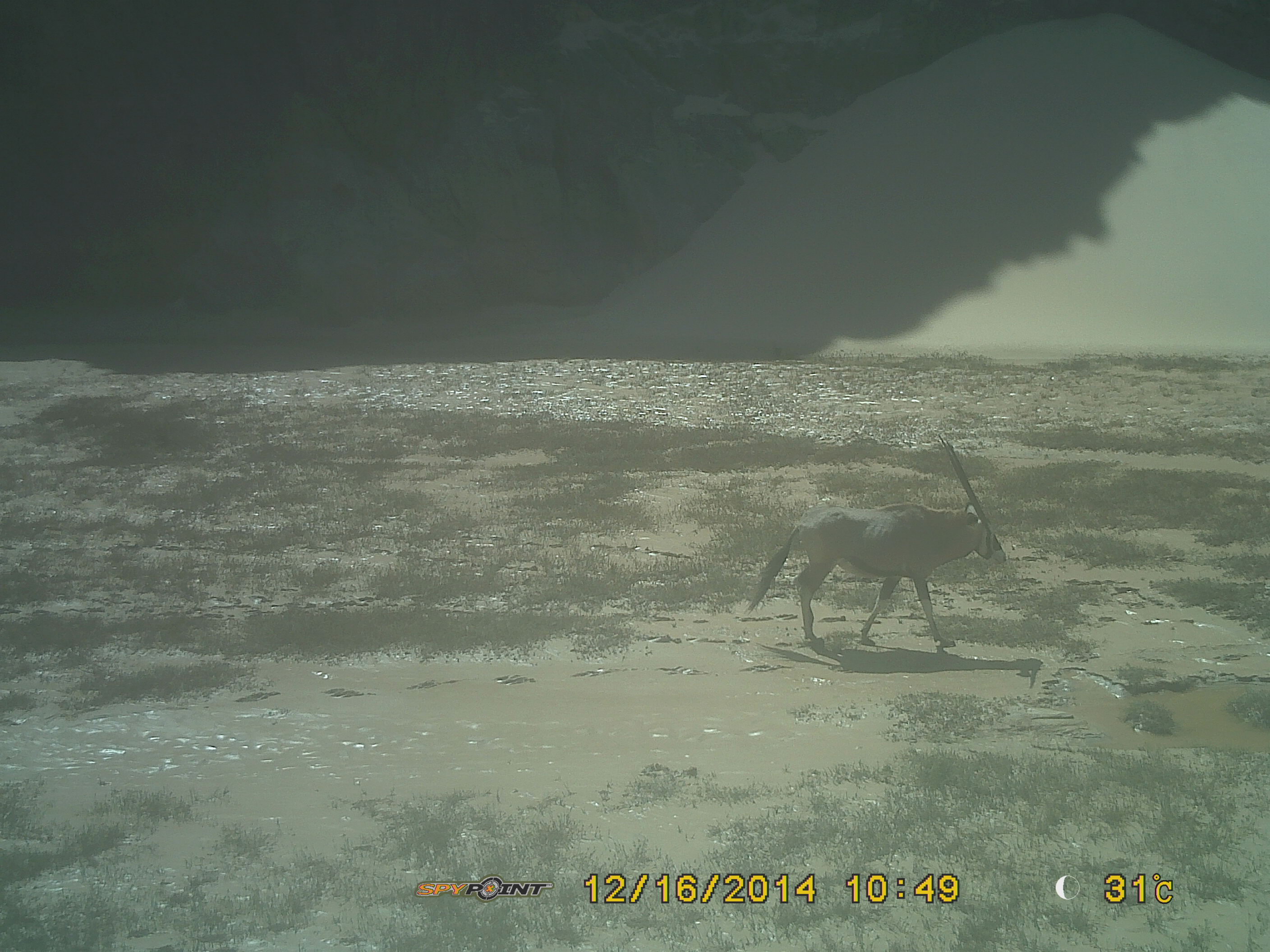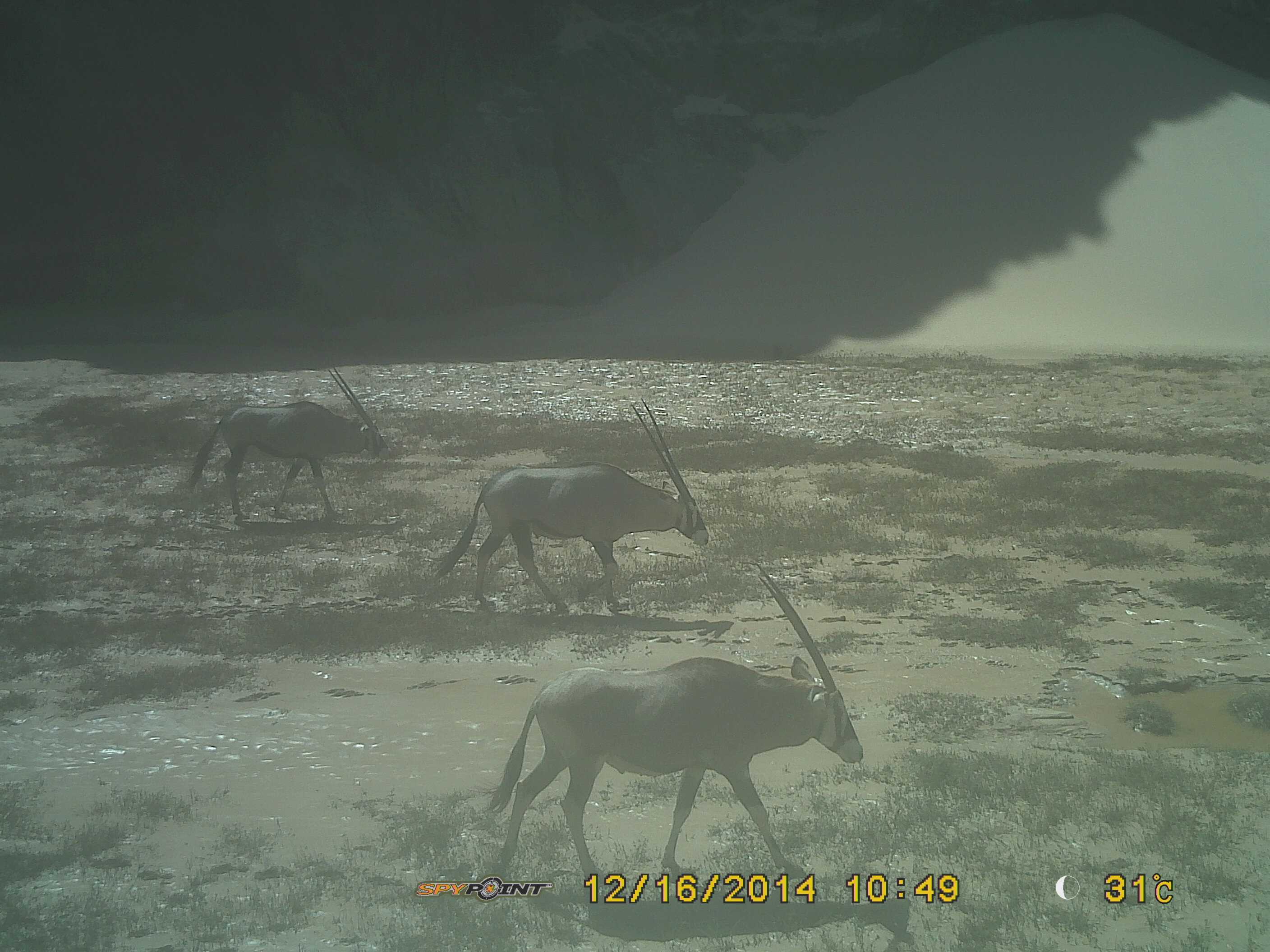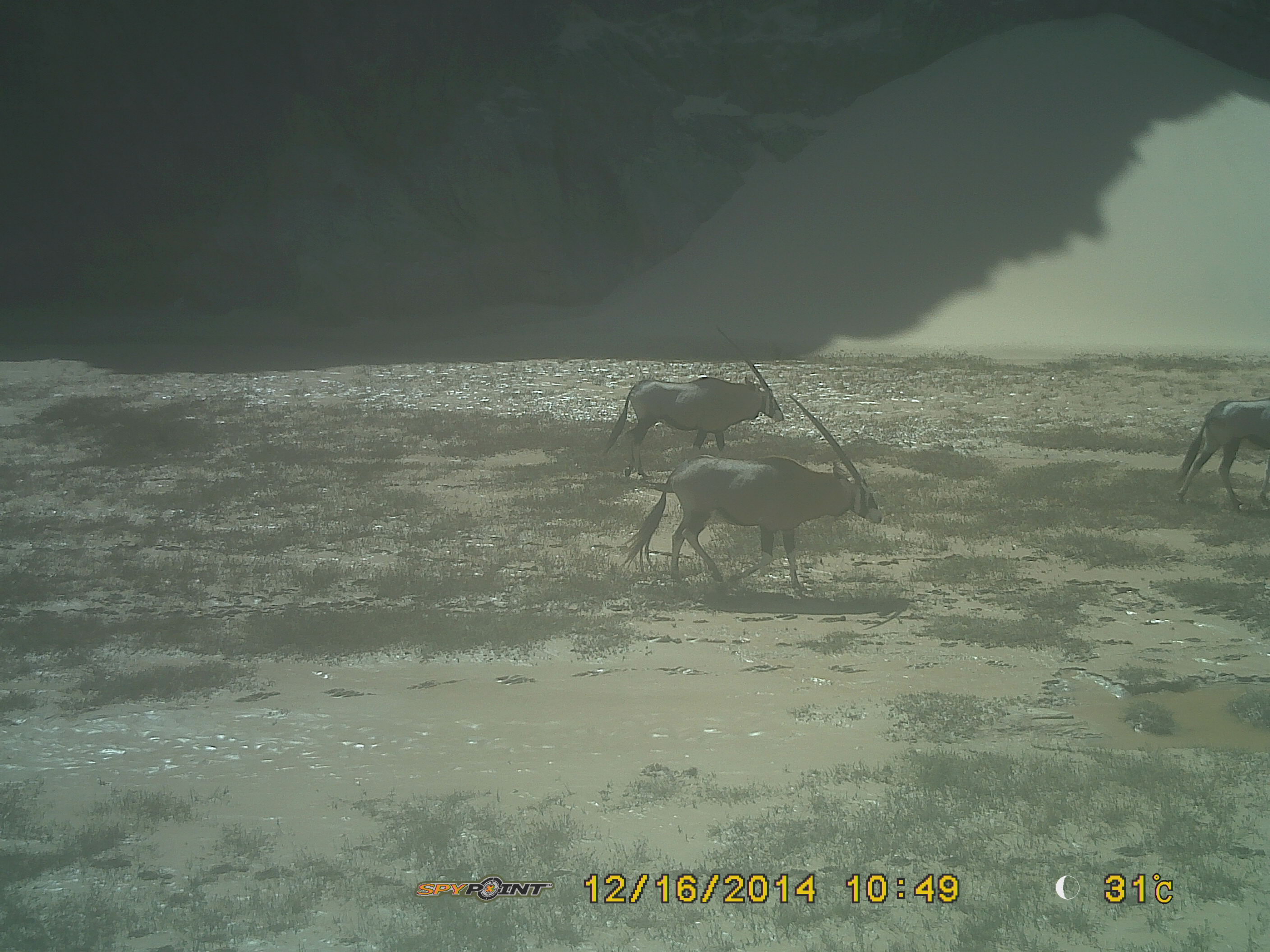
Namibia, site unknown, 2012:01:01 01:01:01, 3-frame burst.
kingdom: Animalia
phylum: Chordata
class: Mammalia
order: Artiodactyla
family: Bovidae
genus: Oryx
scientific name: Oryx gazella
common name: gemsbok